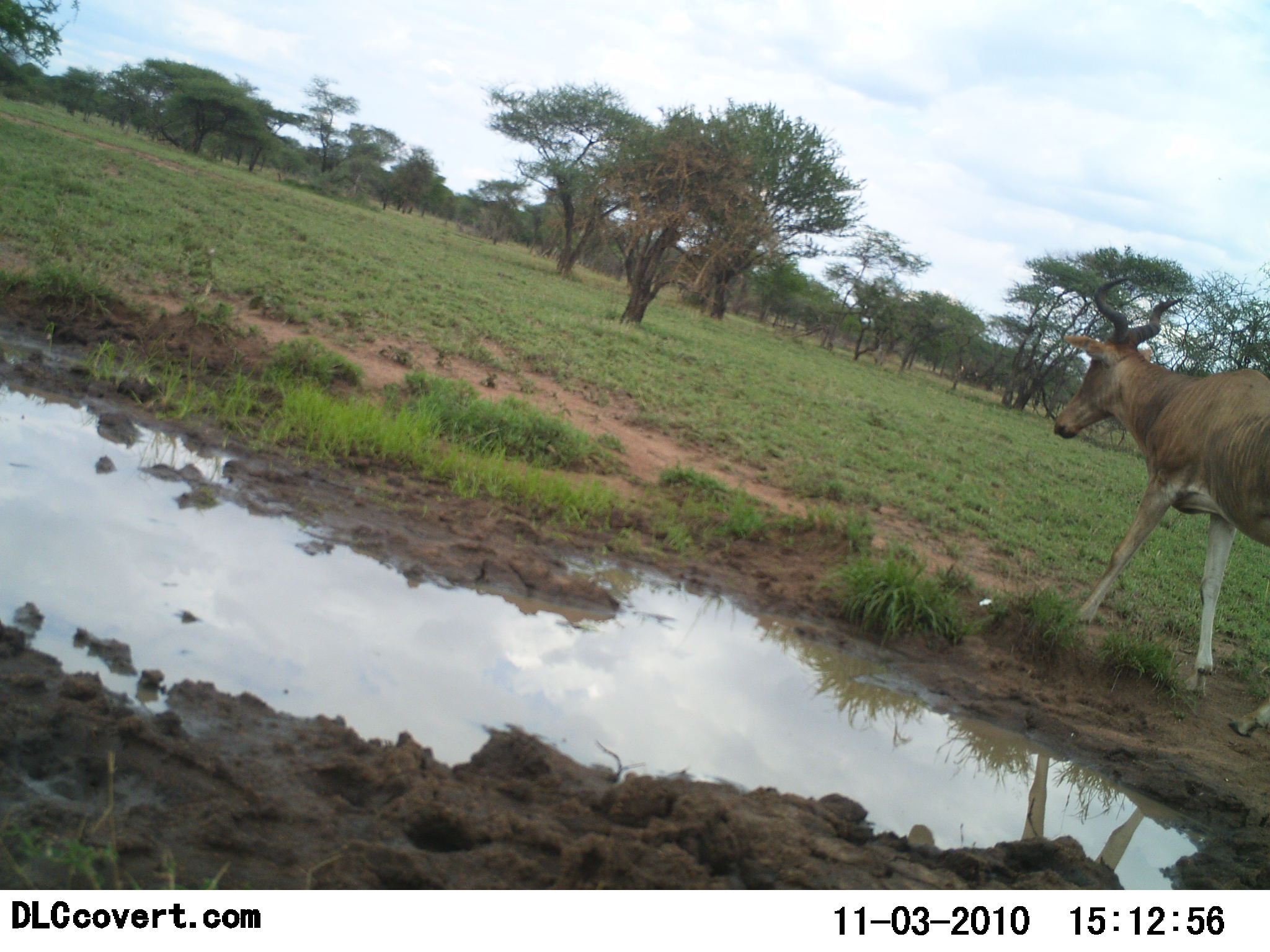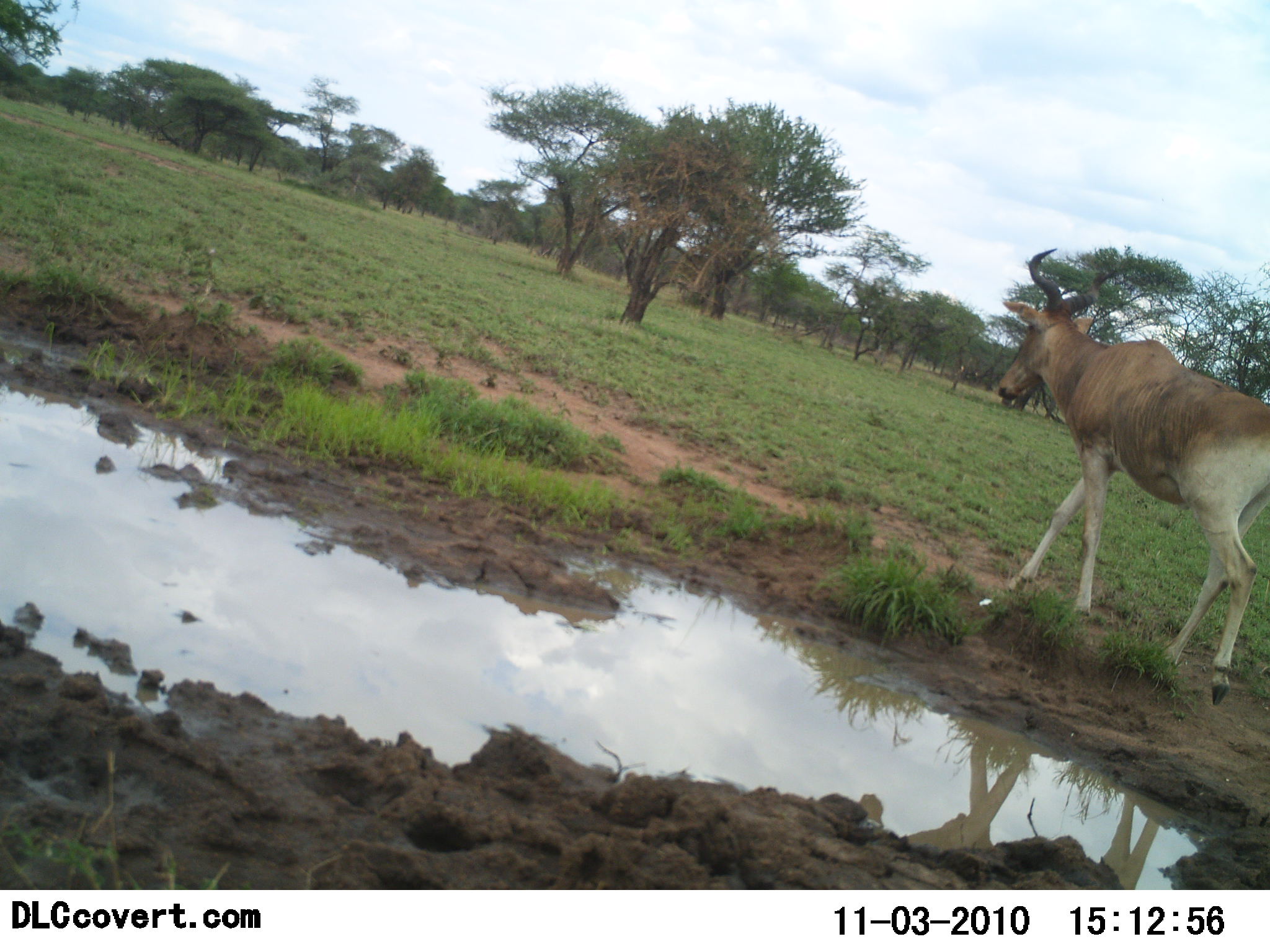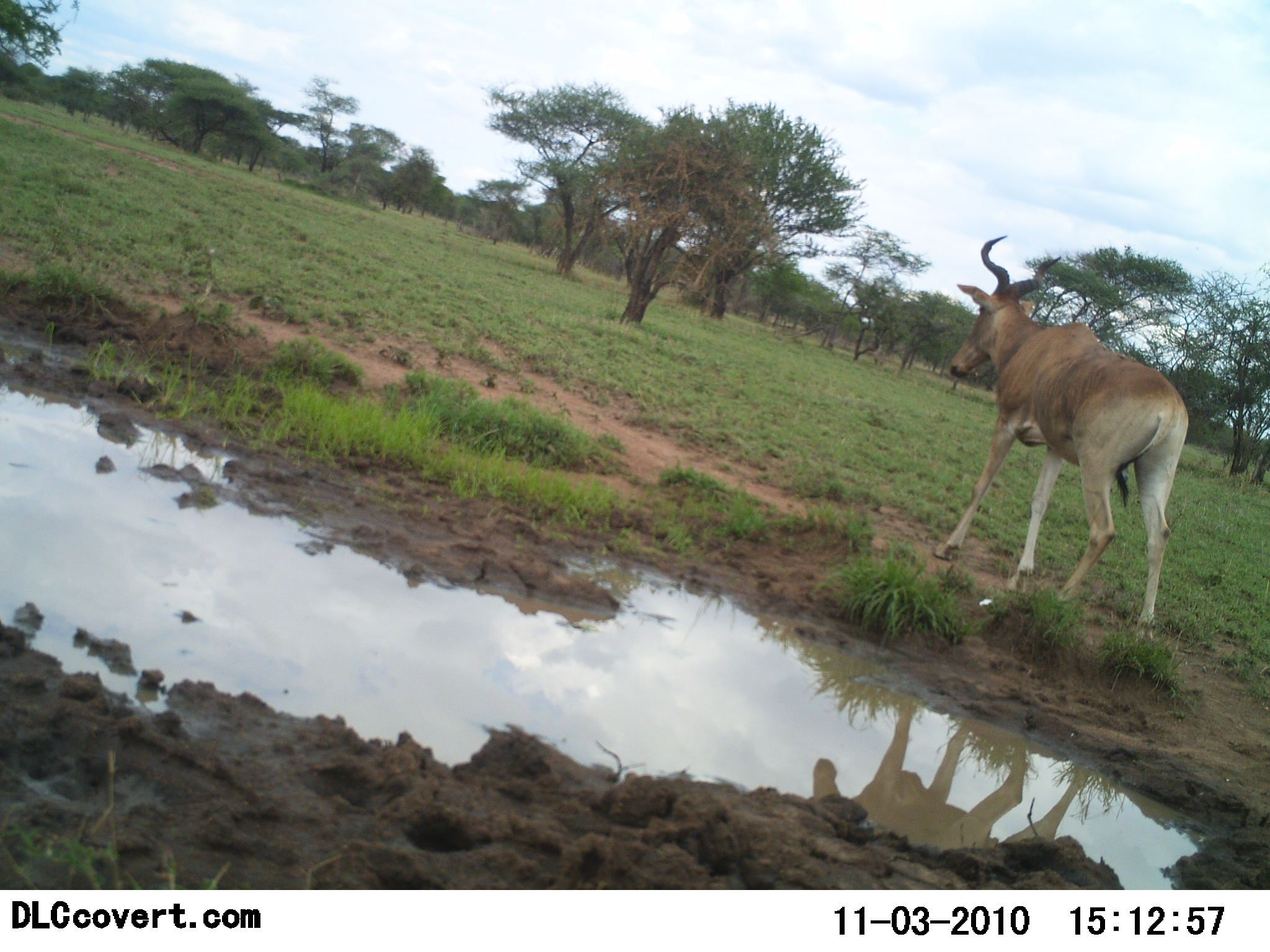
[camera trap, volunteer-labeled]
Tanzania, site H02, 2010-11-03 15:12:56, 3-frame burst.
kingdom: Animalia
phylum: Chordata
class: Mammalia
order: Artiodactyla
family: Bovidae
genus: Alcelaphus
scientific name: Alcelaphus buselaphus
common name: hartebeest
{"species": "hartebeest (Alcelaphus buselaphus)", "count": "1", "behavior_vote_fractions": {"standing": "0%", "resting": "0%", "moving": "100%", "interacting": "0%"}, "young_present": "0%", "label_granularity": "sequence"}